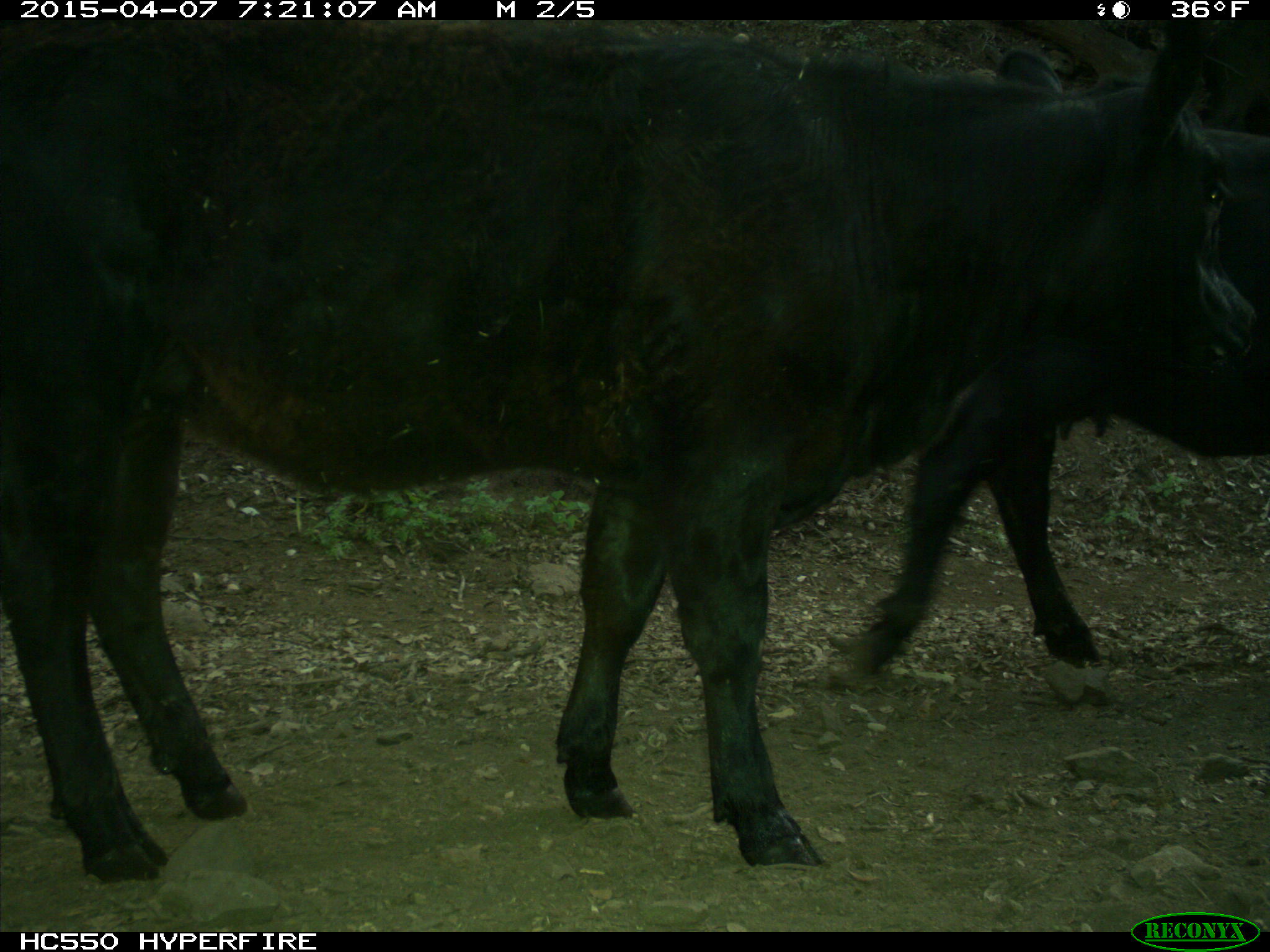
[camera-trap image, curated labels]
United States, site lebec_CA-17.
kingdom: Animalia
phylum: Chordata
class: Mammalia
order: Artiodactyla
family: Bovidae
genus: Bos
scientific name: Bos taurus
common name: domestic cow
Bos taurus (domestic cow).